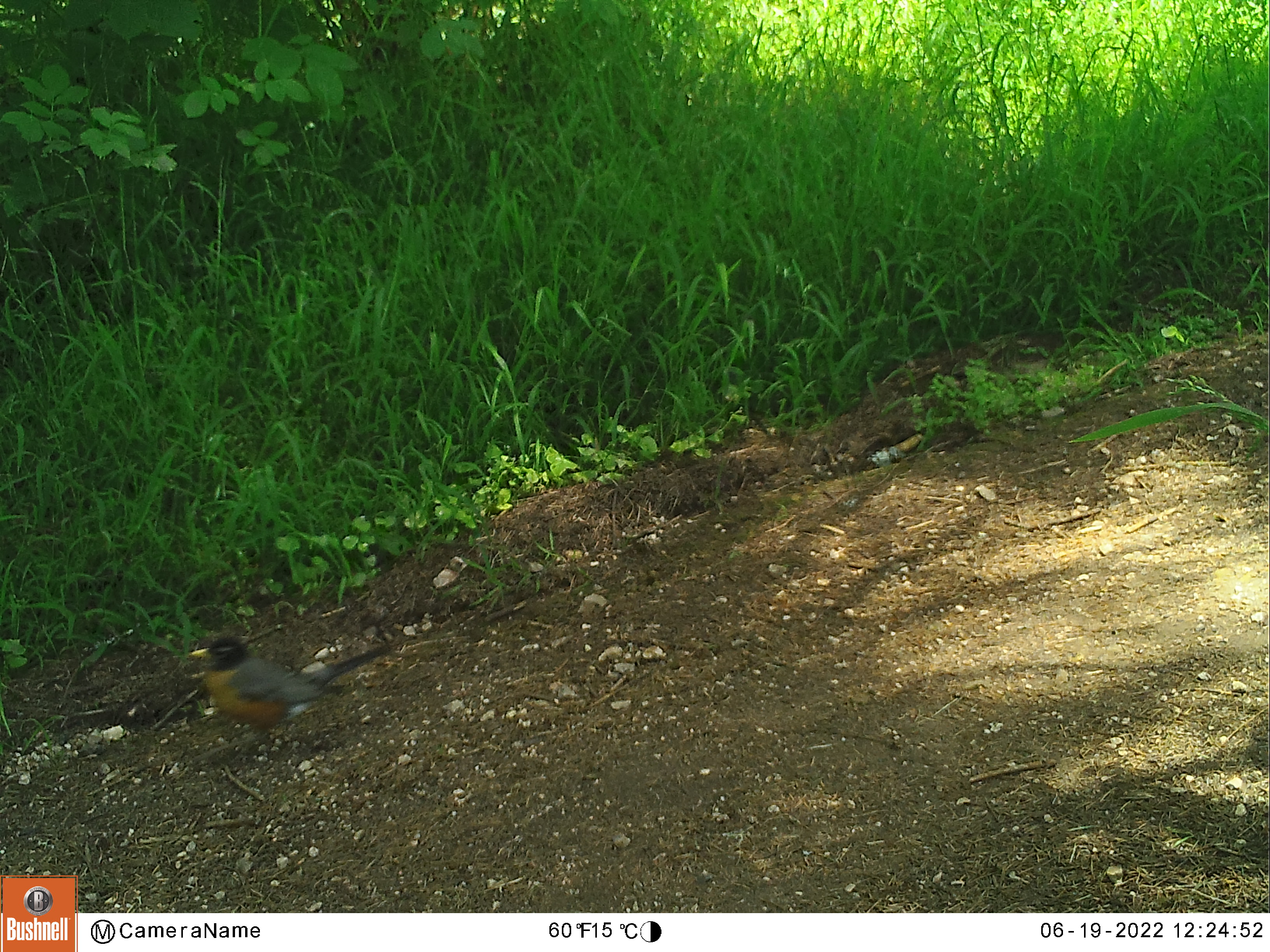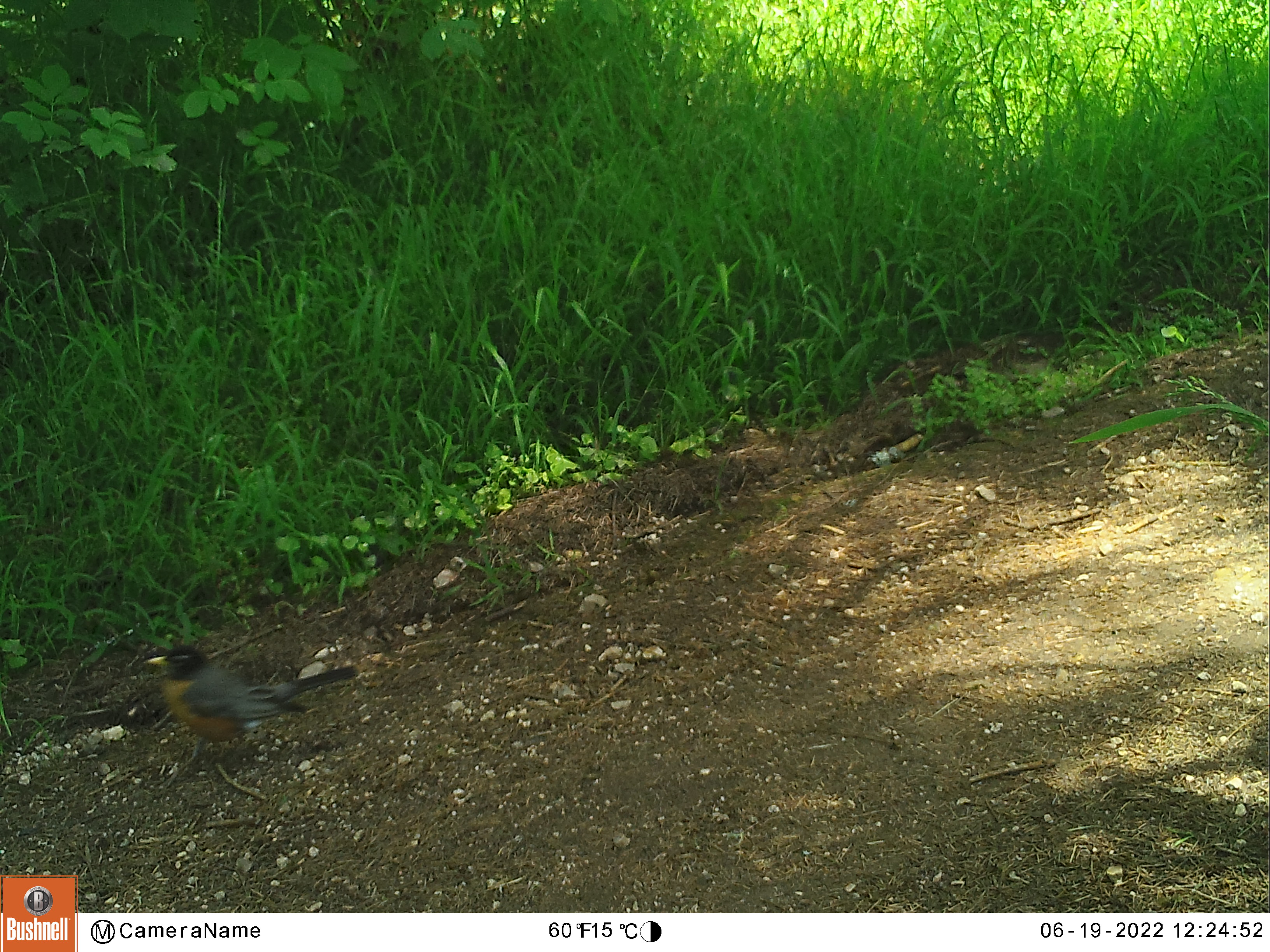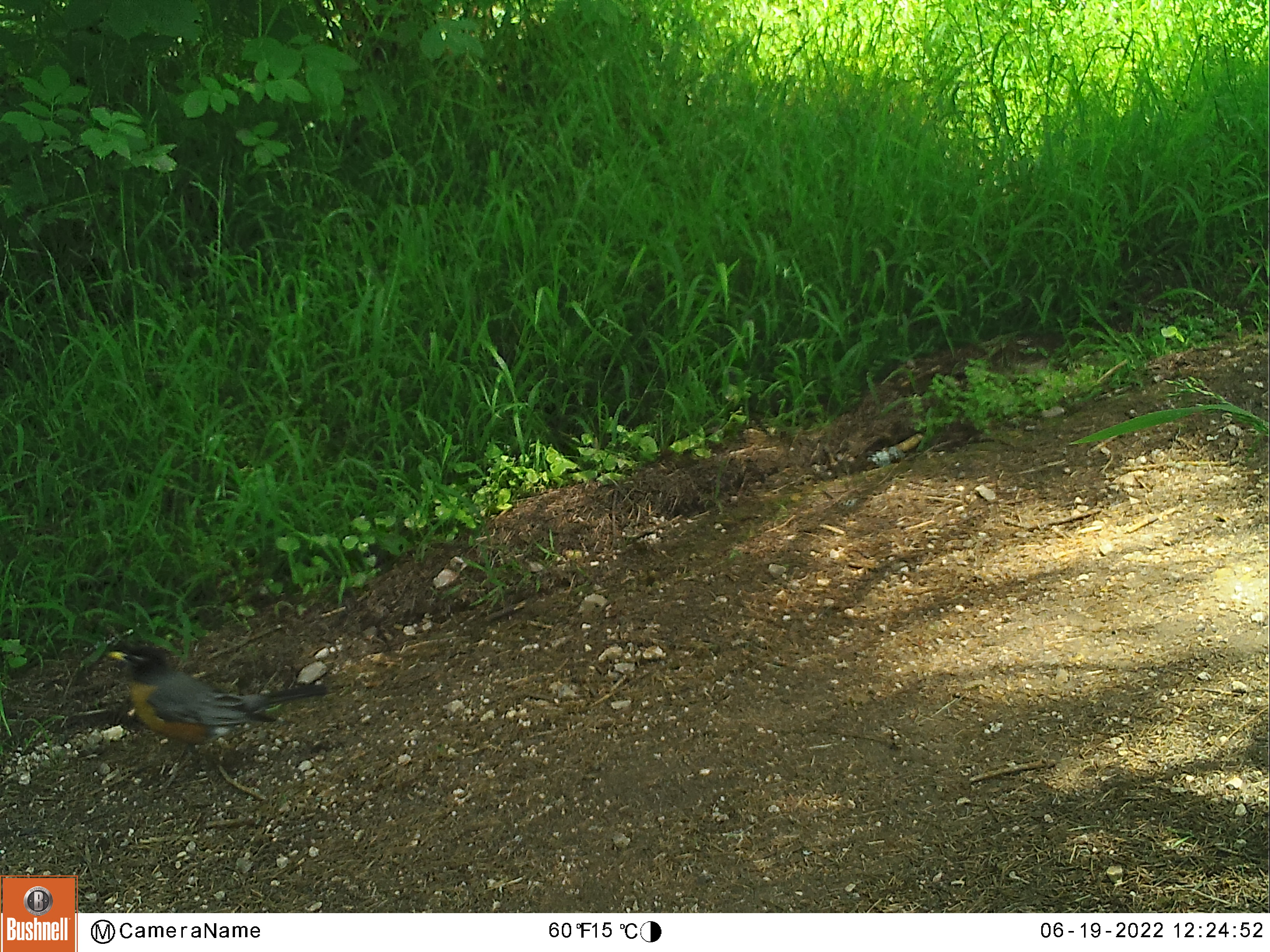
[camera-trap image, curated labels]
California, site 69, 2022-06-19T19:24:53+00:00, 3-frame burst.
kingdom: Animalia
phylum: Chordata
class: Aves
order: Passeriformes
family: Turdidae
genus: Turdus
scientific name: Turdus migratorius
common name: american robin